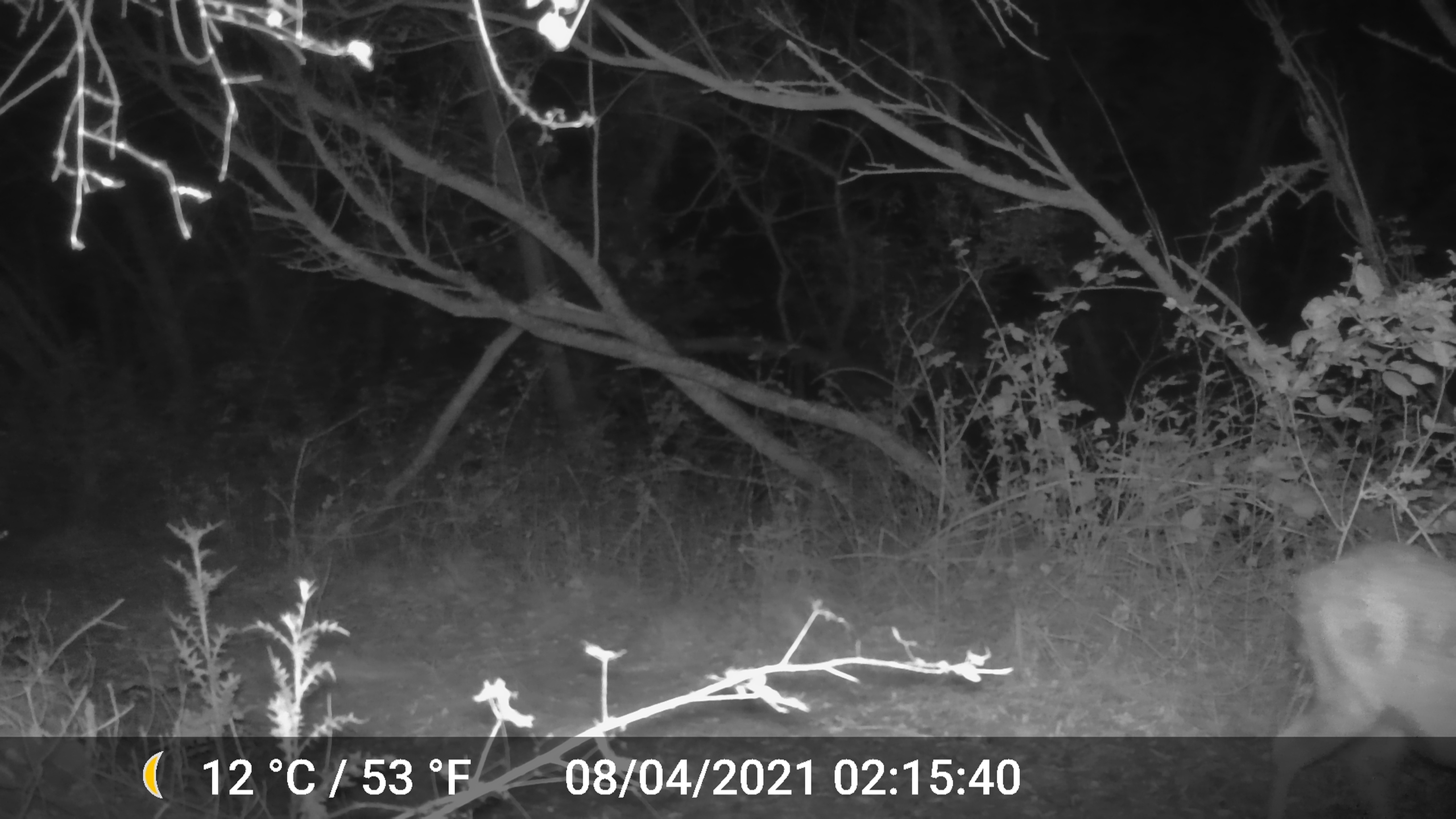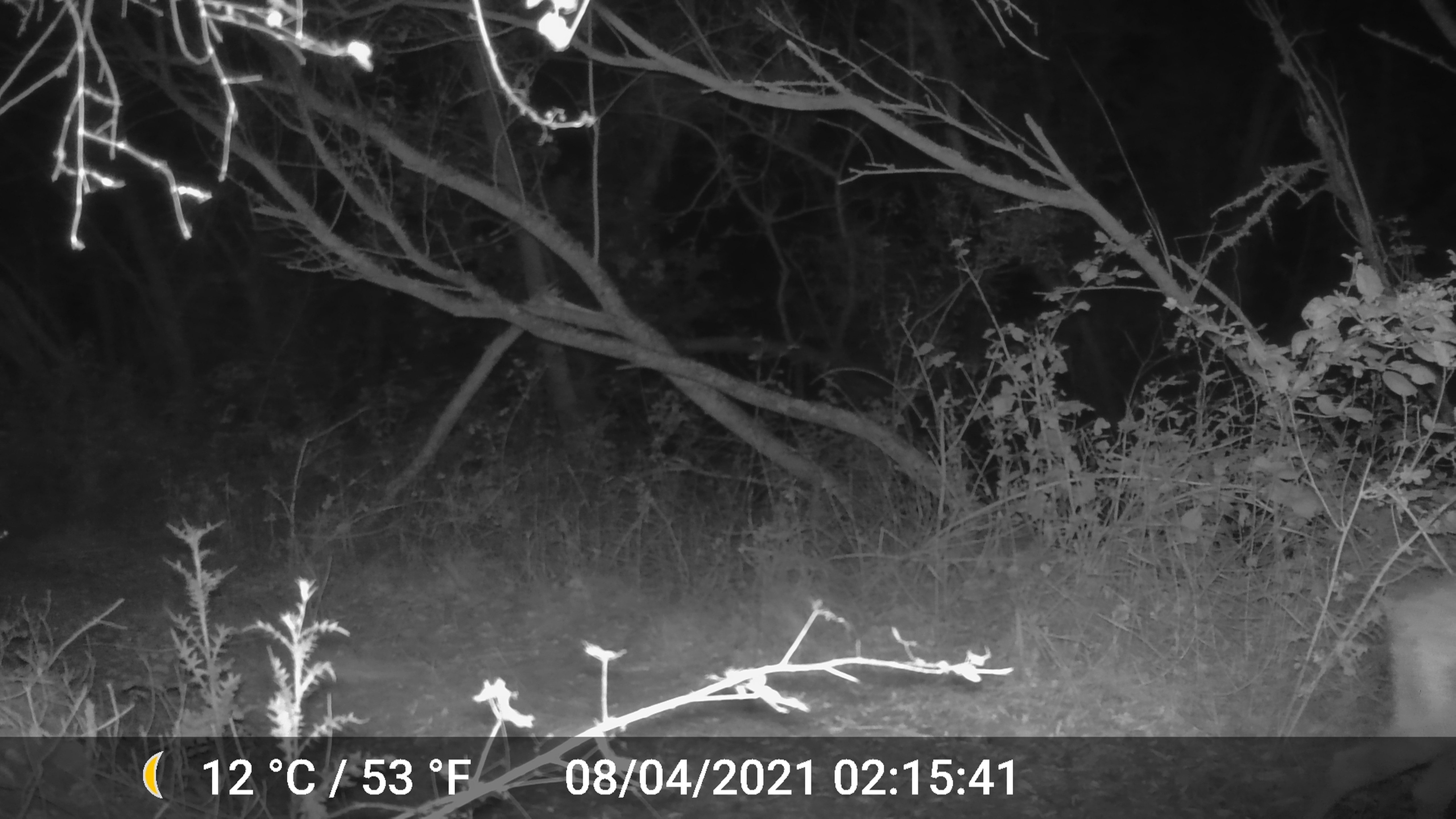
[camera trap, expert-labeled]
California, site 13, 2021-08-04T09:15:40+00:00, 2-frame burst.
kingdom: Animalia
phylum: Chordata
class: Mammalia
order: Artiodactyla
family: Cervidae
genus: Odocoileus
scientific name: Odocoileus hemionus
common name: mule deer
Mule deer (Odocoileus hemionus).